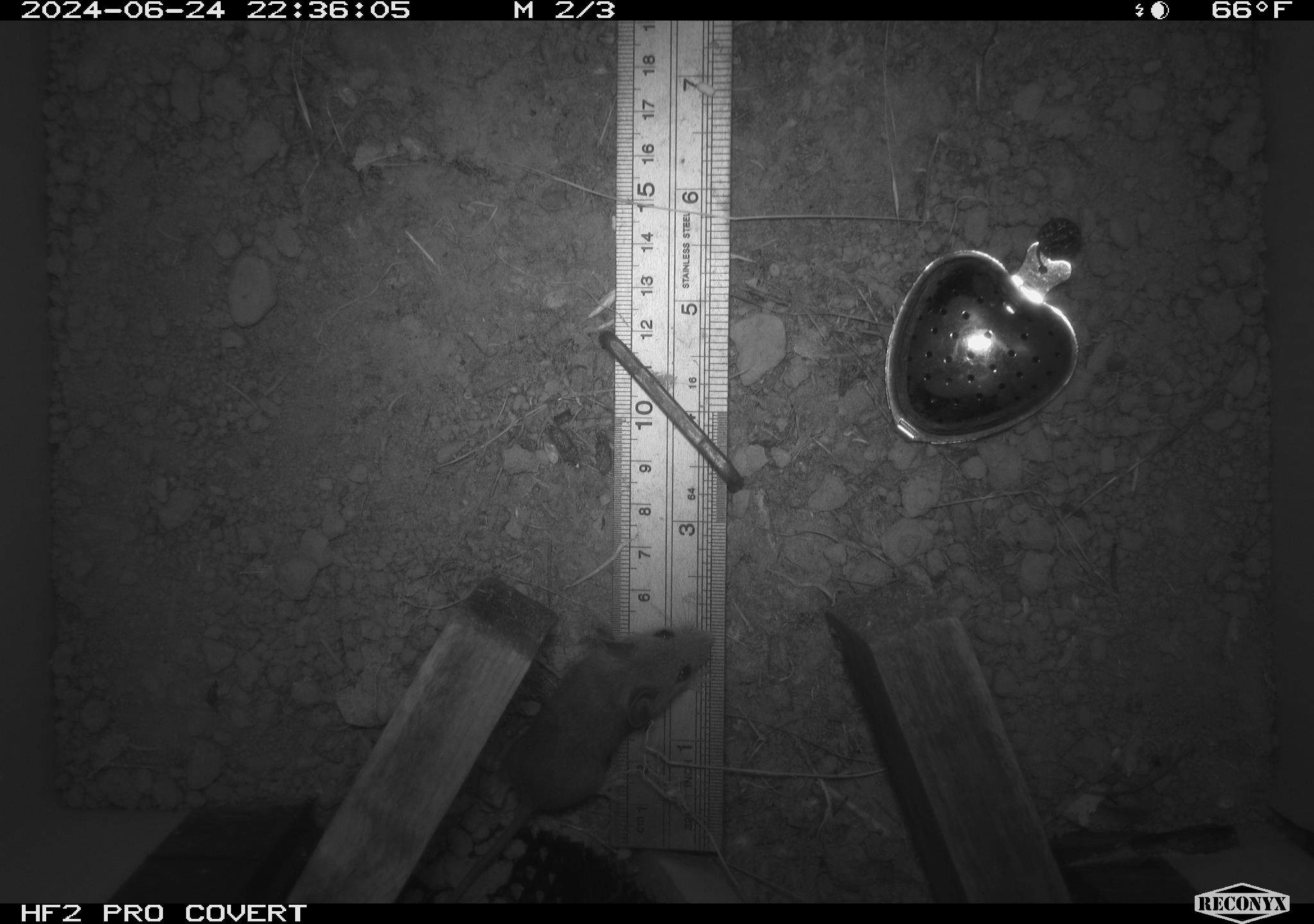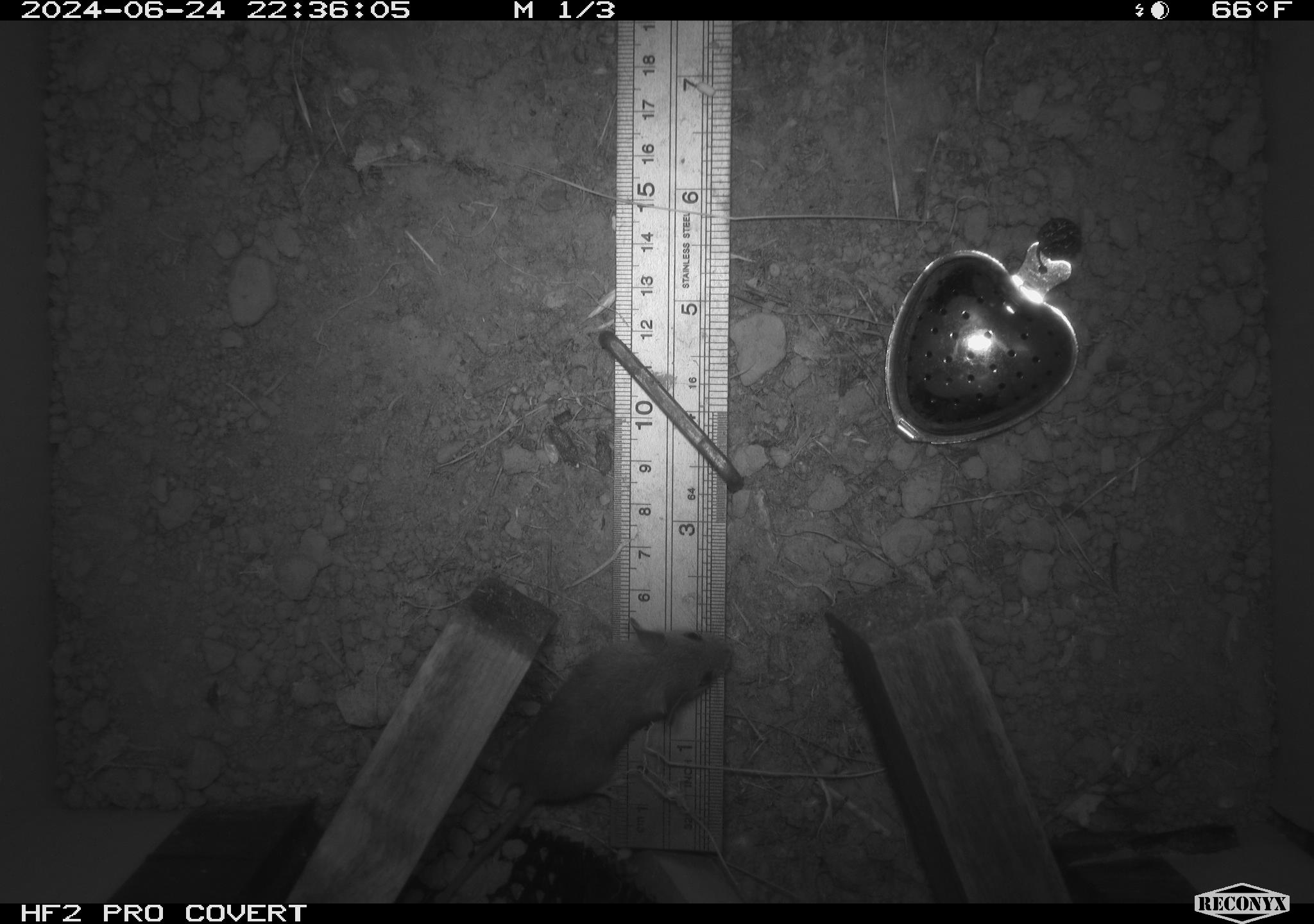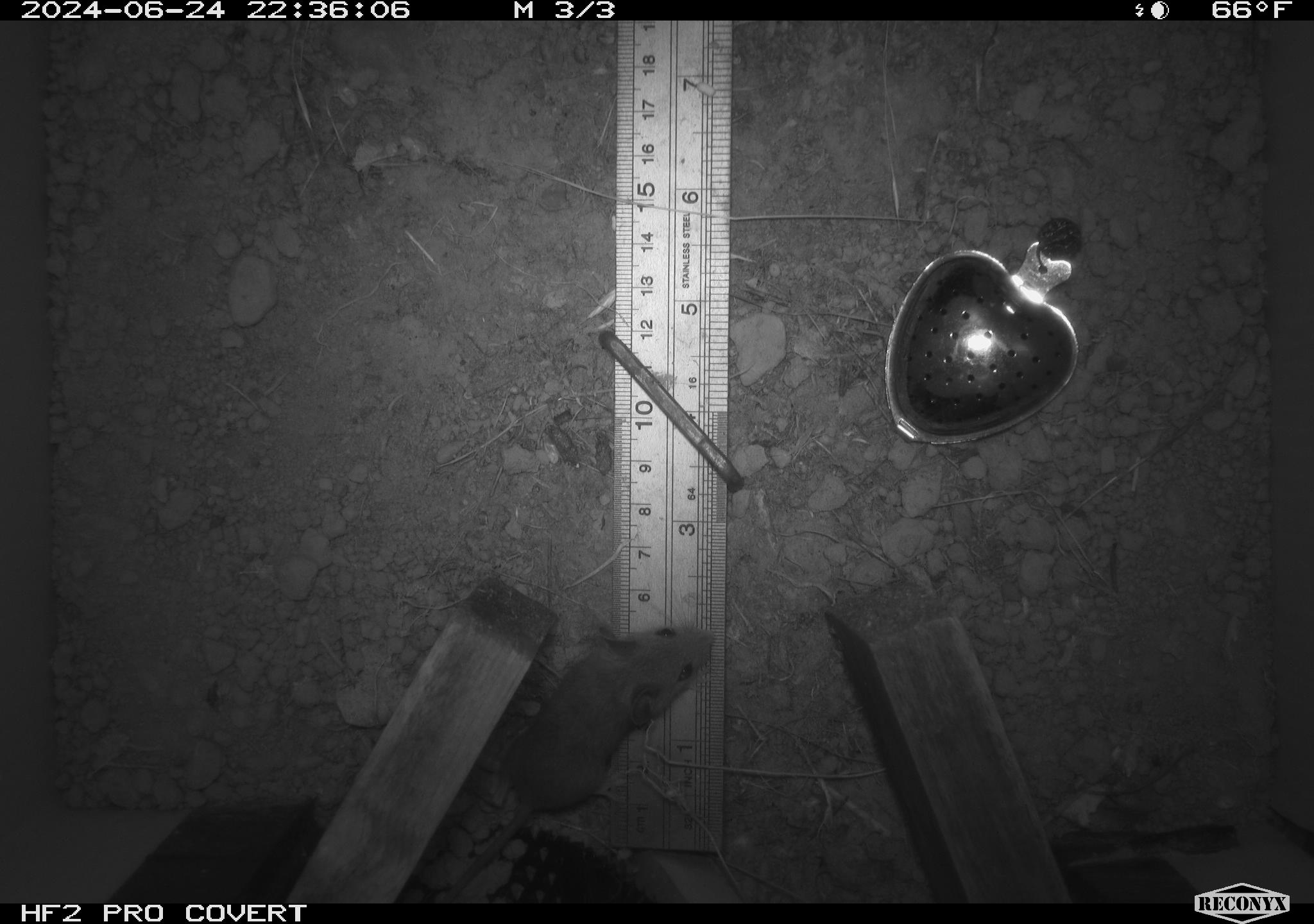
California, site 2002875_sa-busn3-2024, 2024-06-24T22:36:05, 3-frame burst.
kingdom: Animalia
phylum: Chordata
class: Mammalia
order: Rodentia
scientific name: Rodentia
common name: mouse species